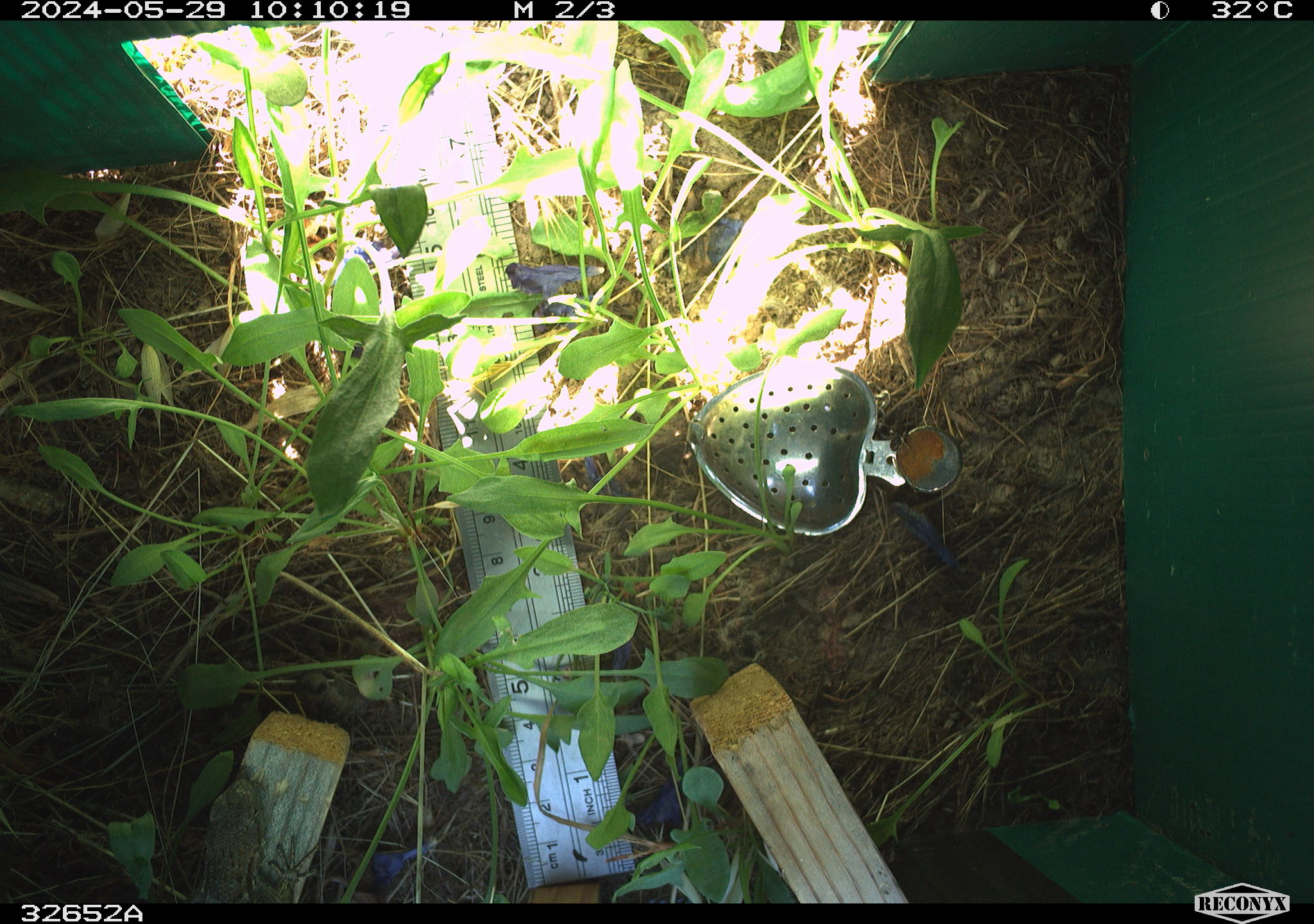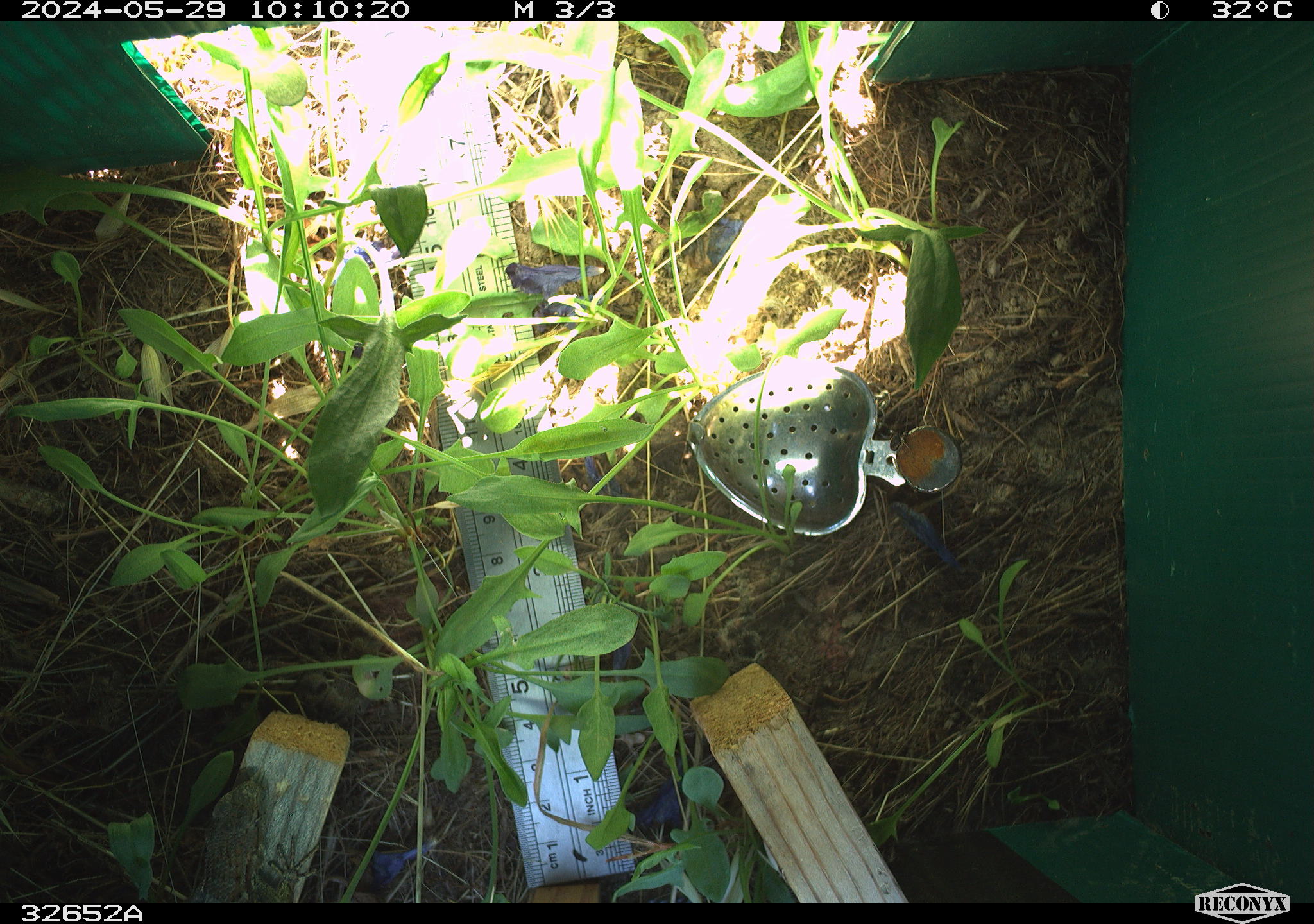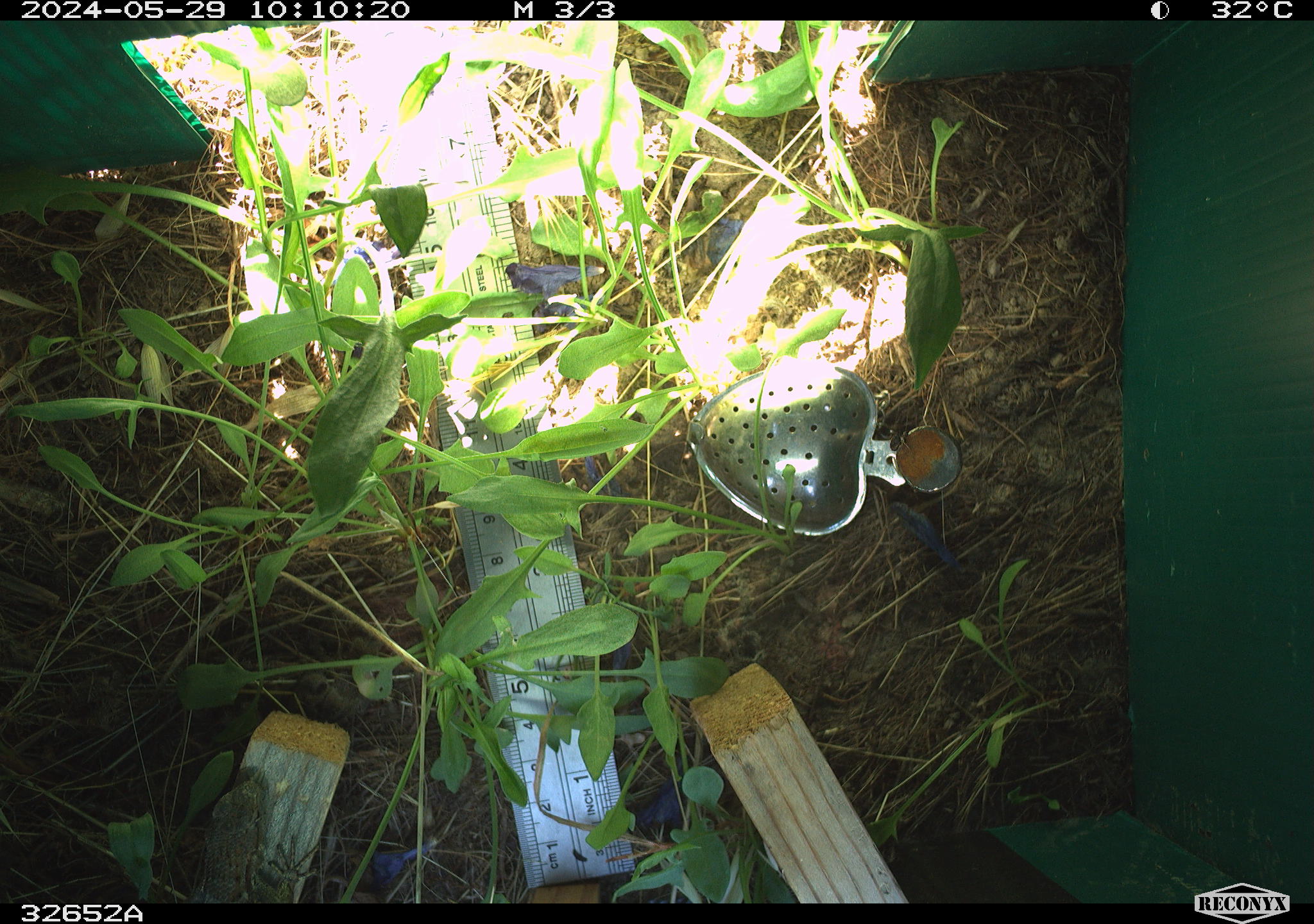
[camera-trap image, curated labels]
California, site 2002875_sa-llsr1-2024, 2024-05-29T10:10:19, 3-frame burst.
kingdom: Animalia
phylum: Chordata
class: Reptilia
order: Squamata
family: Phrynosomatidae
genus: Sceloporus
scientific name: Sceloporus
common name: spiny lizards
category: sceloporus species